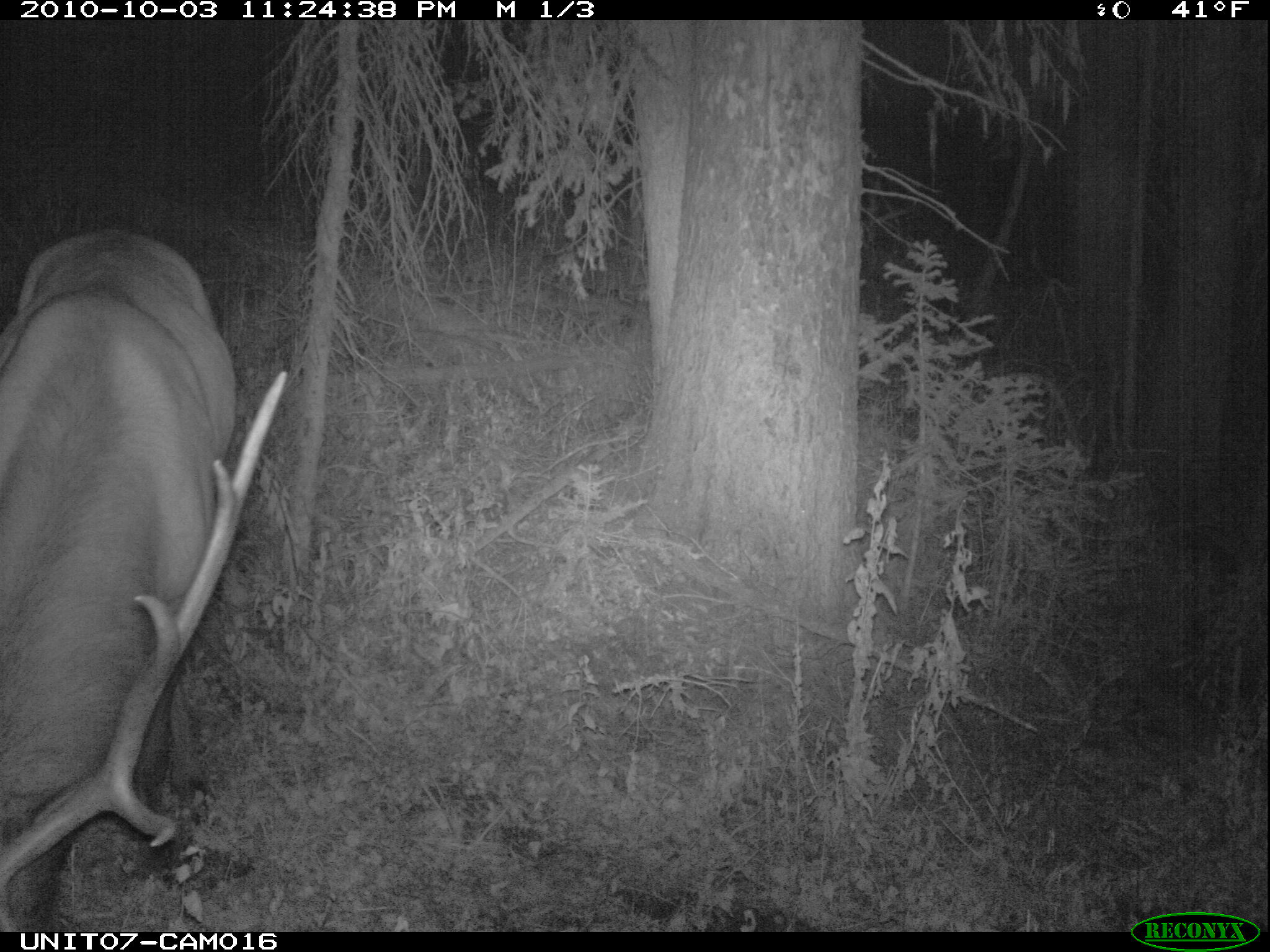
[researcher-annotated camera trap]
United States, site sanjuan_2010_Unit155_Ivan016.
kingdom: Animalia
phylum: Chordata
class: Mammalia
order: Artiodactyla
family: Cervidae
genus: Cervus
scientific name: Cervus elaphus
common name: red deer